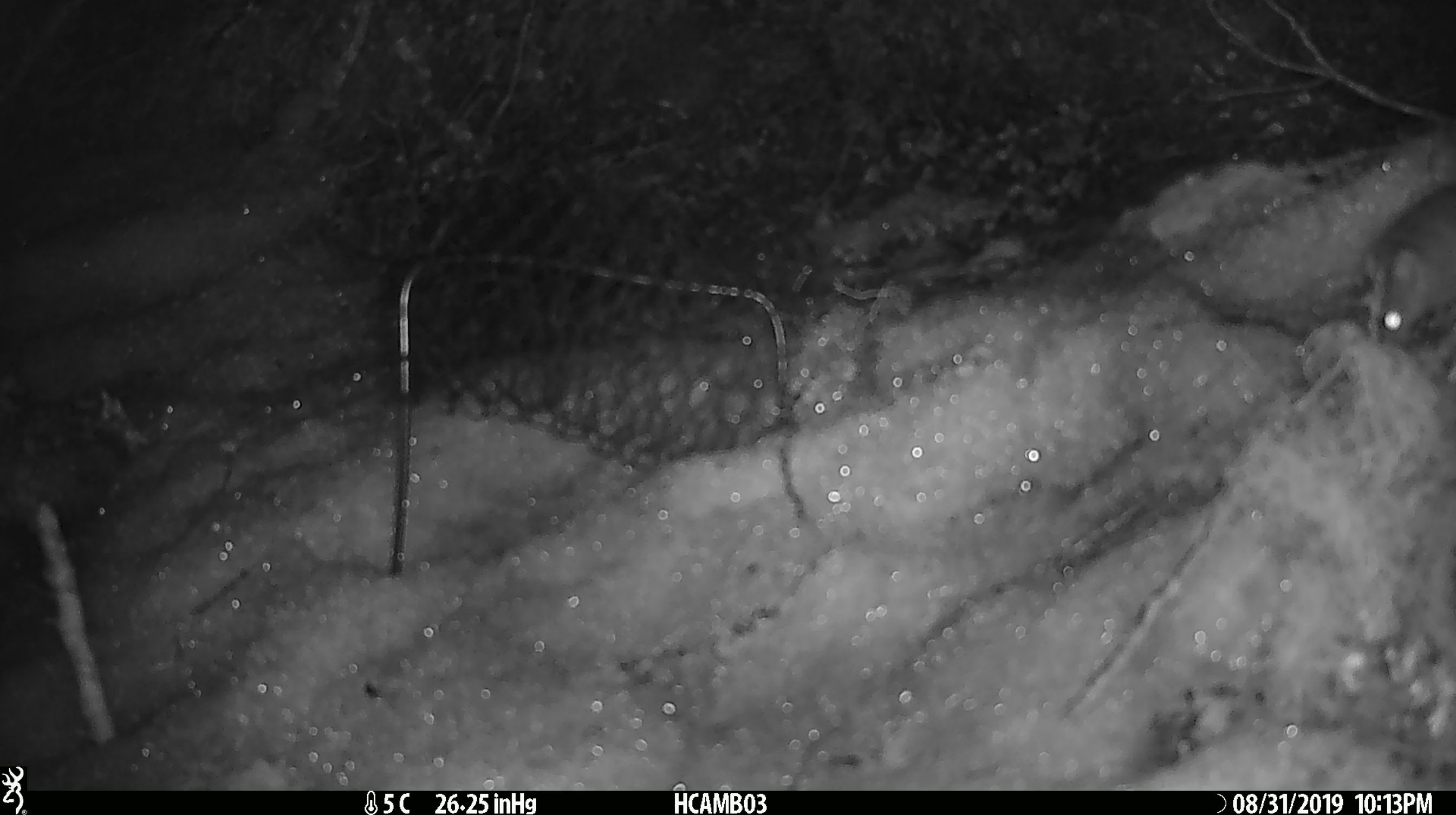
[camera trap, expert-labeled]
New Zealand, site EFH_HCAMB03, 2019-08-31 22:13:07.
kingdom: Animalia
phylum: Chordata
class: Mammalia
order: Rodentia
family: Muridae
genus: Mus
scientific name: Mus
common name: mouse